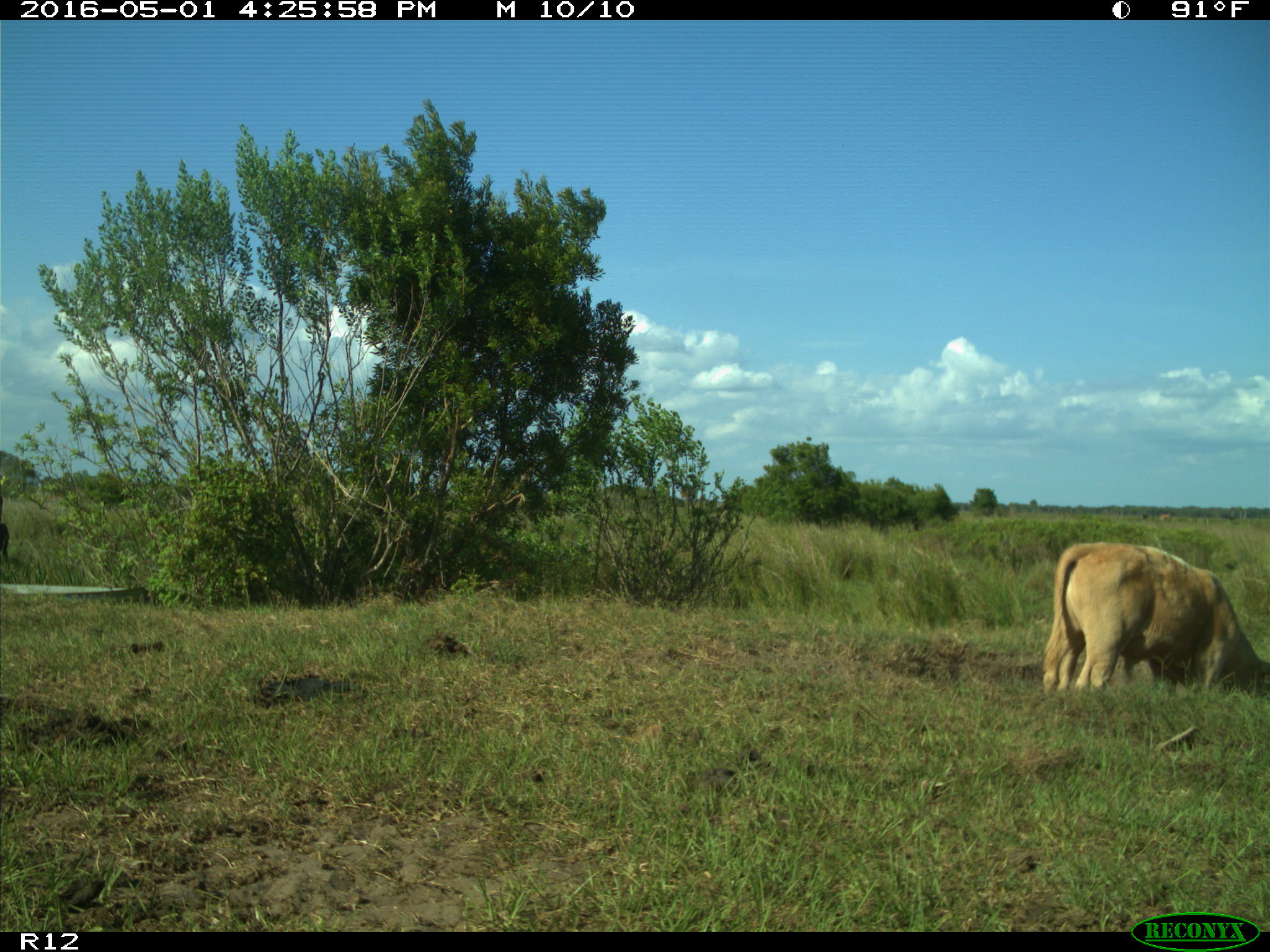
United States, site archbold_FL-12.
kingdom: Animalia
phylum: Chordata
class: Mammalia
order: Artiodactyla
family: Bovidae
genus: Bos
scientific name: Bos taurus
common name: domestic cow